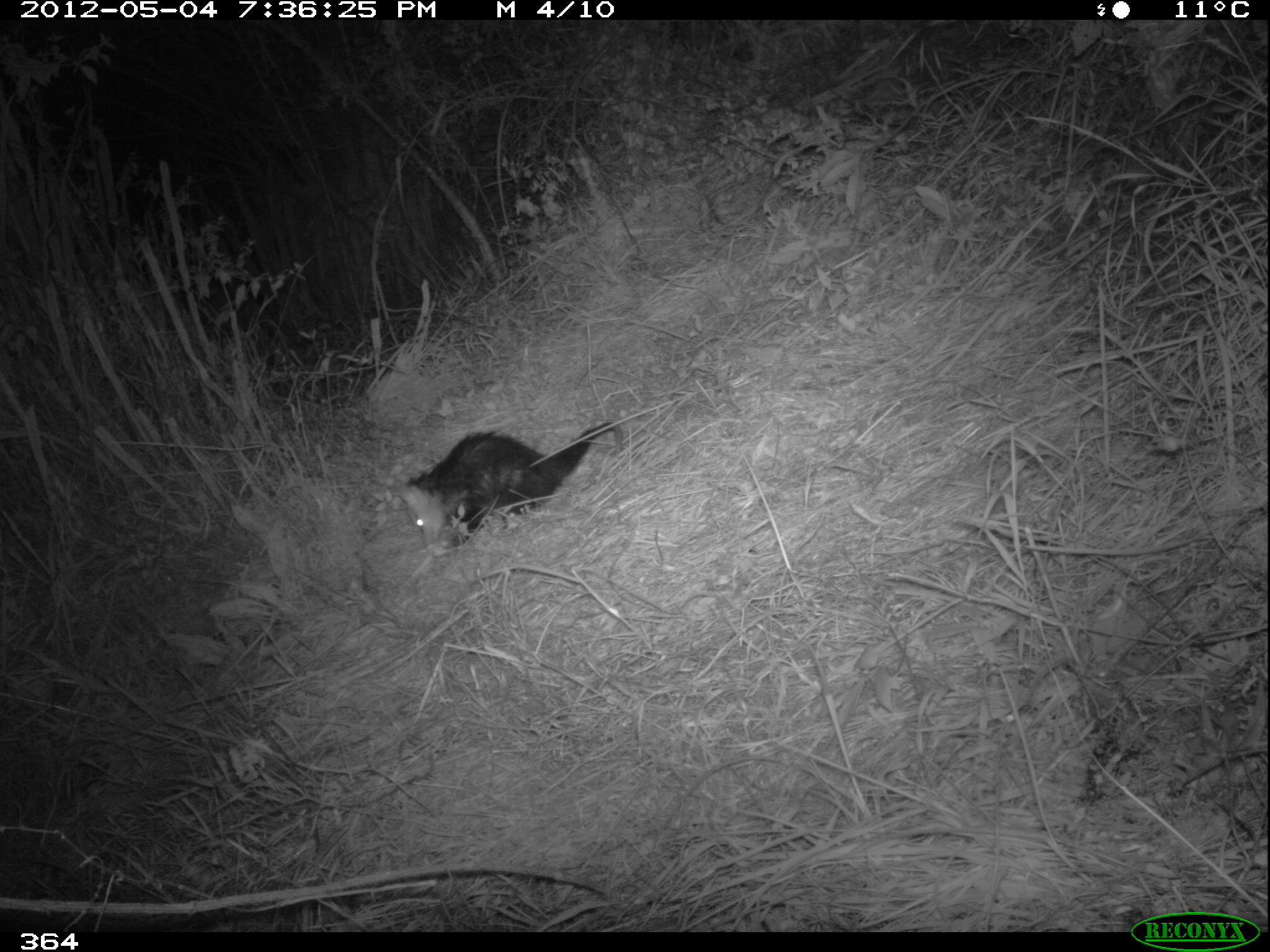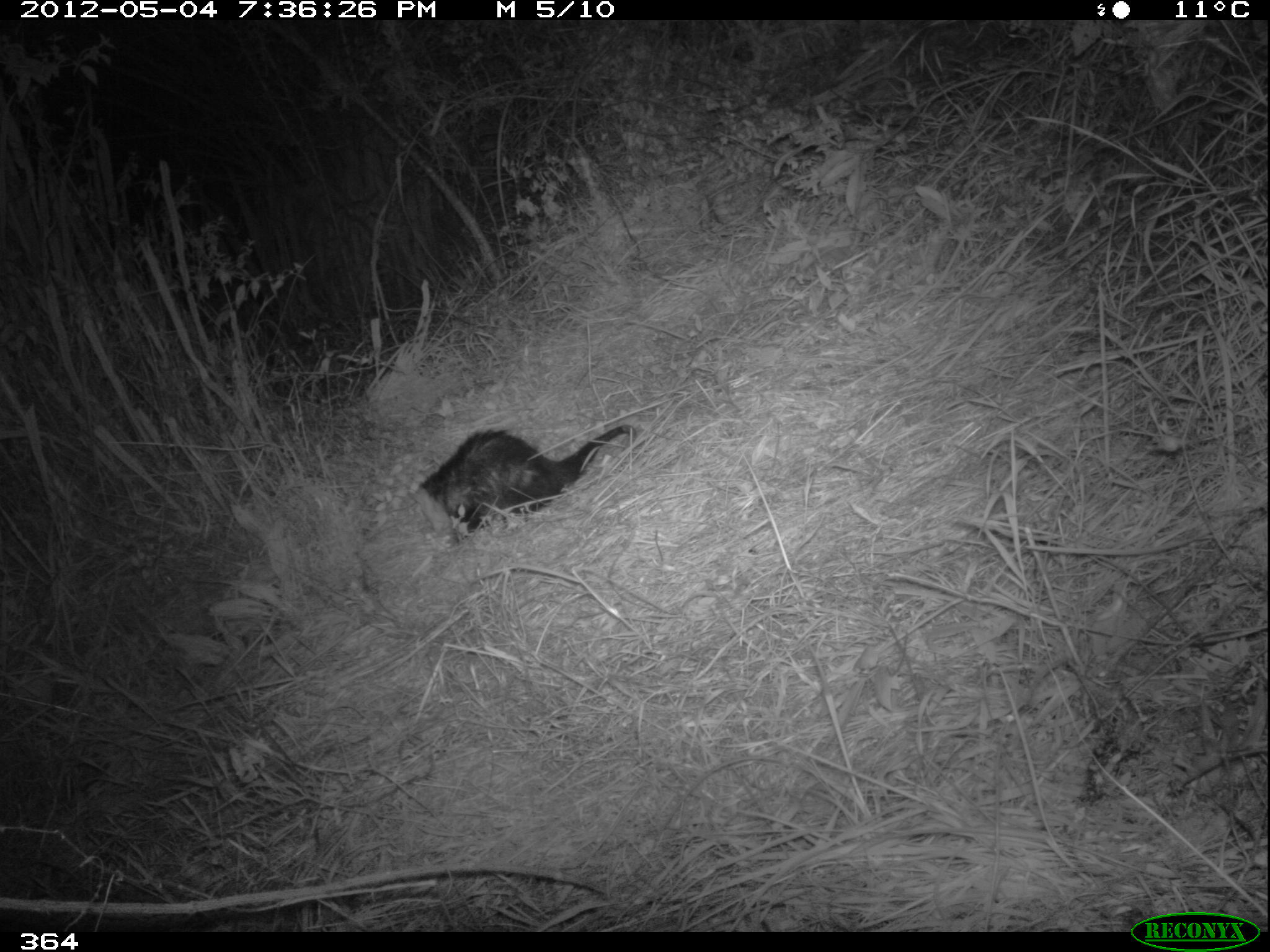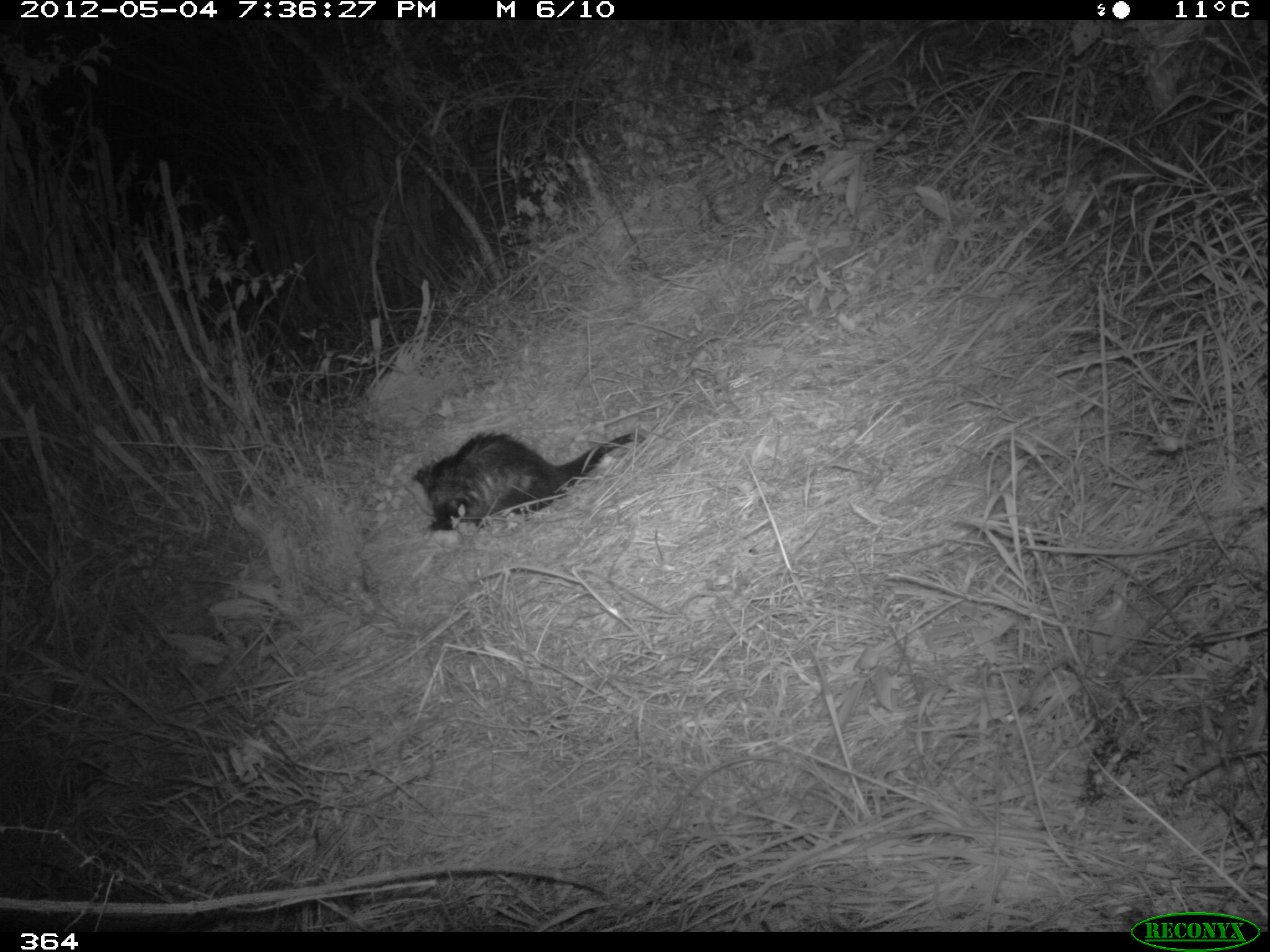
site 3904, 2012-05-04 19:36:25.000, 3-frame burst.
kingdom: Animalia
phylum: Chordata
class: Mammalia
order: Didelphimorphia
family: Didelphidae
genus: Didelphis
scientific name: Didelphis pernigra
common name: andean white-eared opossum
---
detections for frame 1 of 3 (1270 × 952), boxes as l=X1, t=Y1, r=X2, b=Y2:
didelphis pernigra: l=394, t=420, r=622, b=553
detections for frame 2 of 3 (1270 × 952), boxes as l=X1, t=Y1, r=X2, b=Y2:
didelphis pernigra: l=410, t=422, r=637, b=545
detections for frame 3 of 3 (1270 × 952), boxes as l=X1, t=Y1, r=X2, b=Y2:
didelphis pernigra: l=411, t=430, r=646, b=531